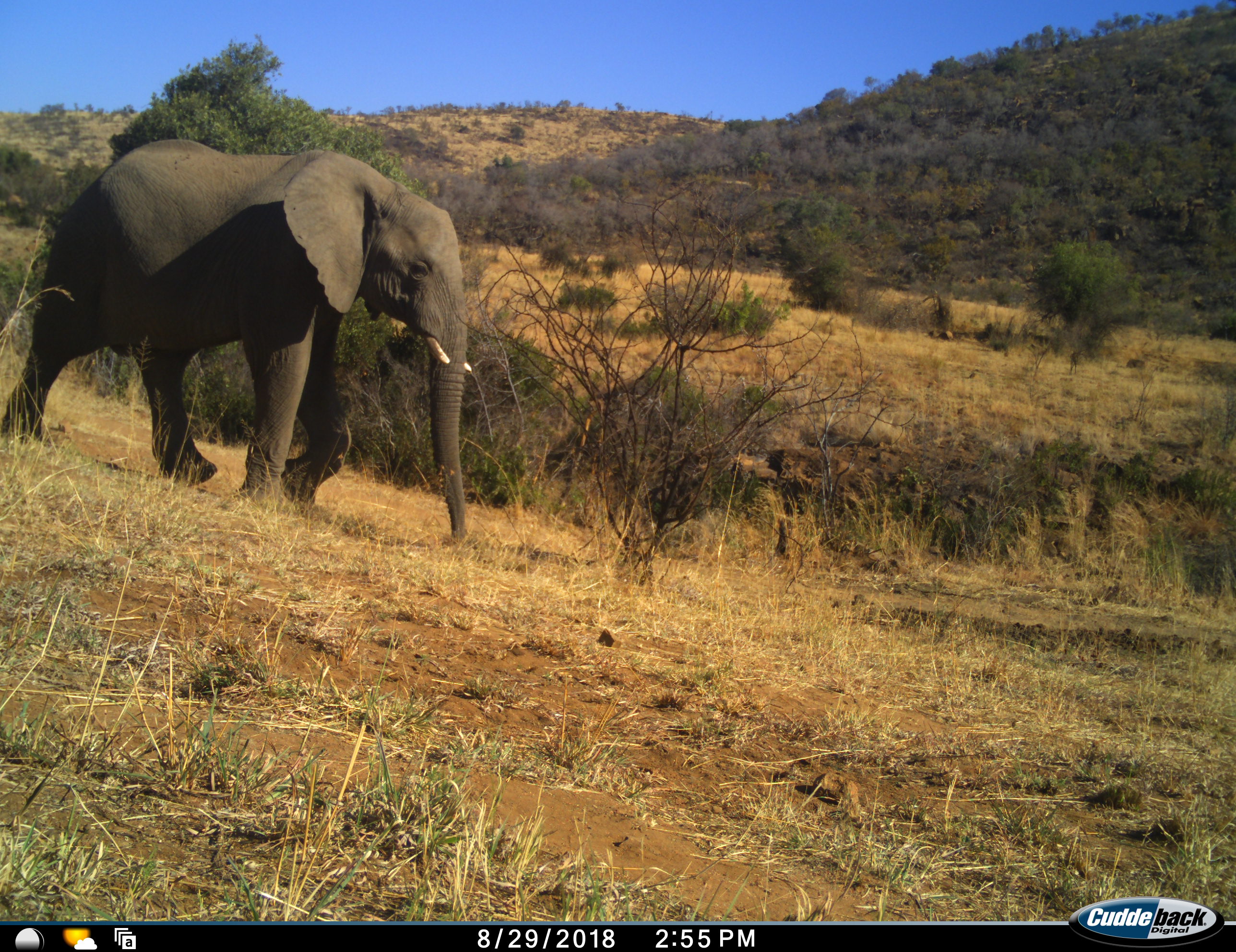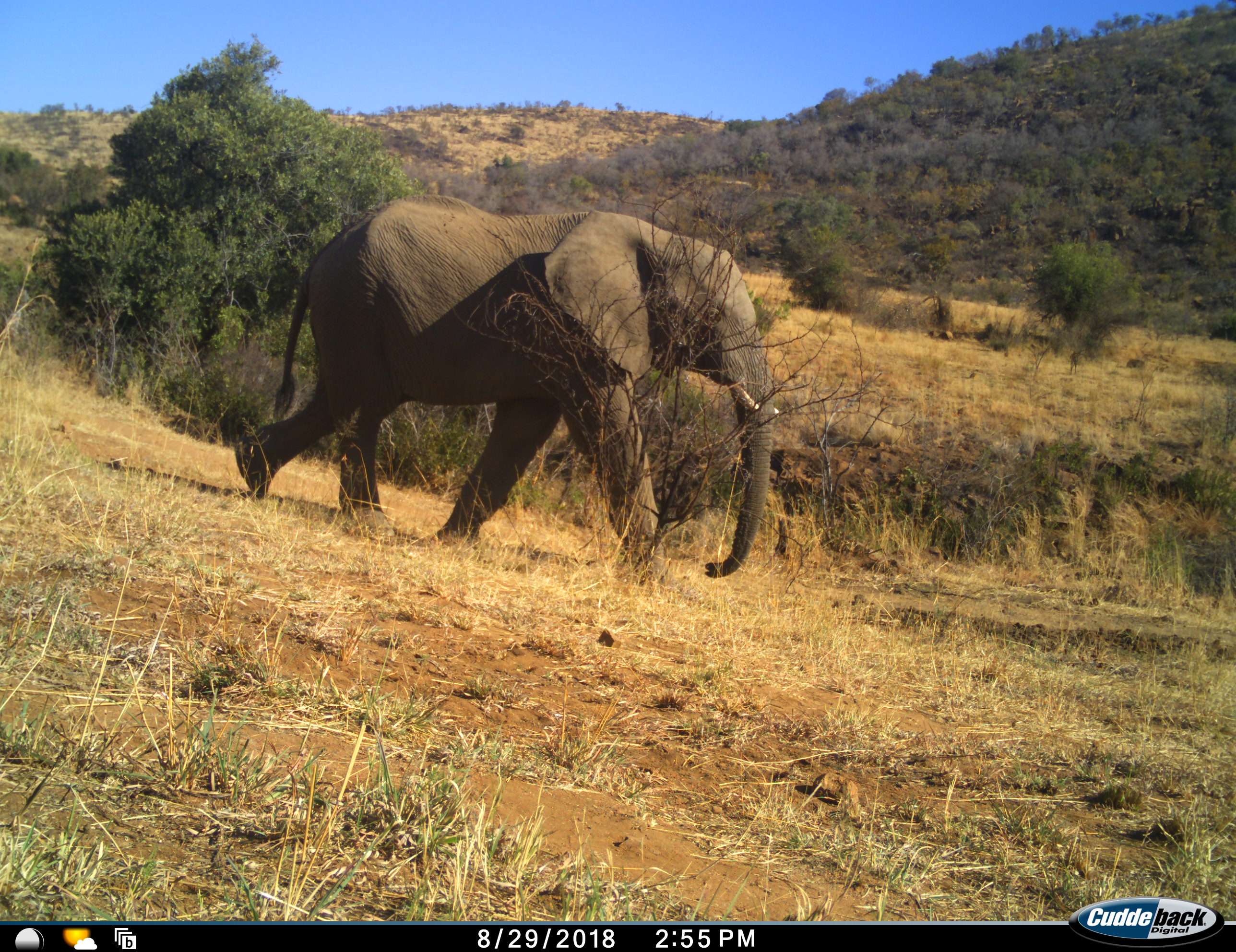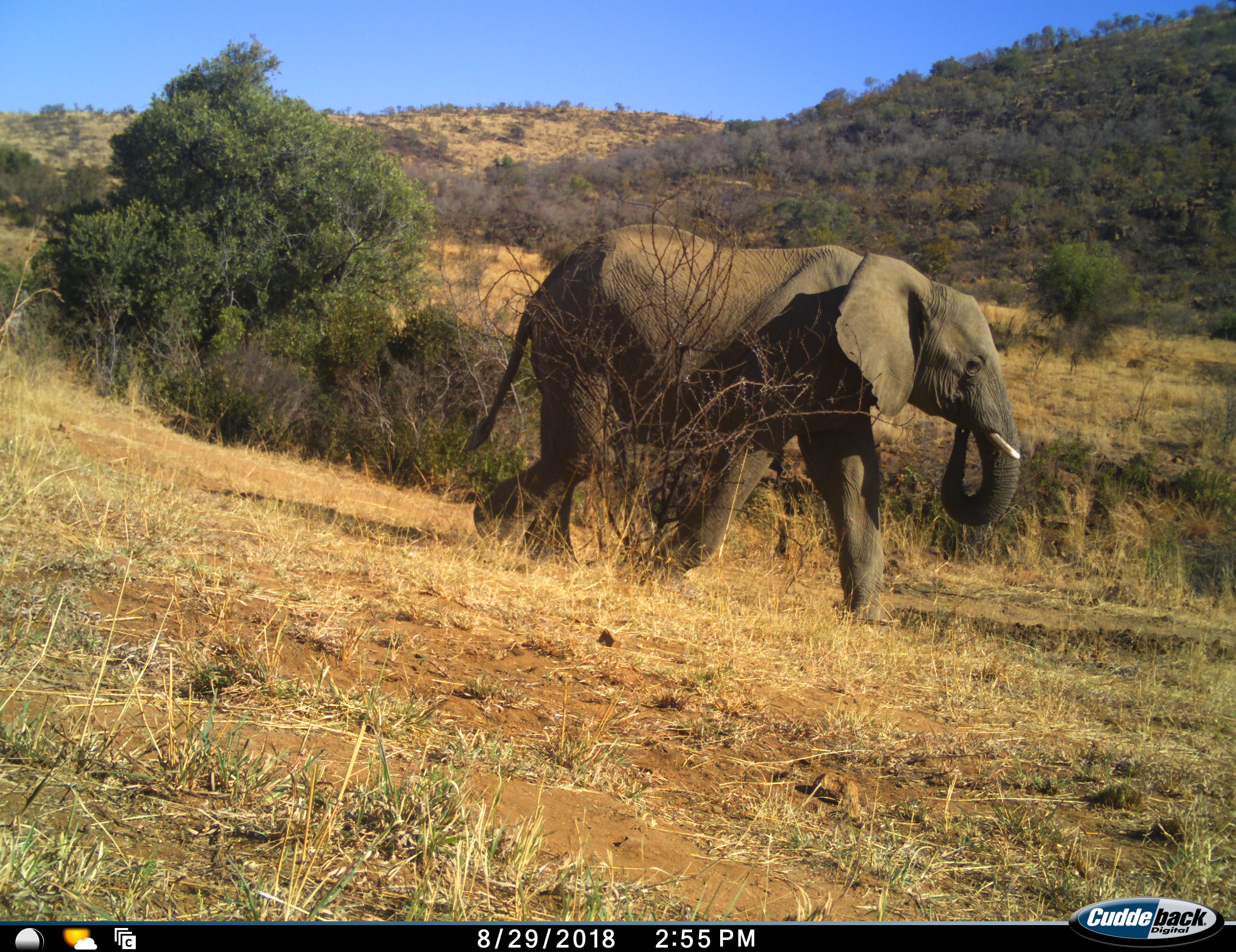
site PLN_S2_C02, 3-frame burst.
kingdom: Animalia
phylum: Chordata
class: Mammalia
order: Proboscidea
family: Elephantidae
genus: Loxodonta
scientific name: Loxodonta africana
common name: african bush elephant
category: elephant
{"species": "elephant (african bush elephant) (Loxodonta africana)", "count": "1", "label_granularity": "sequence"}